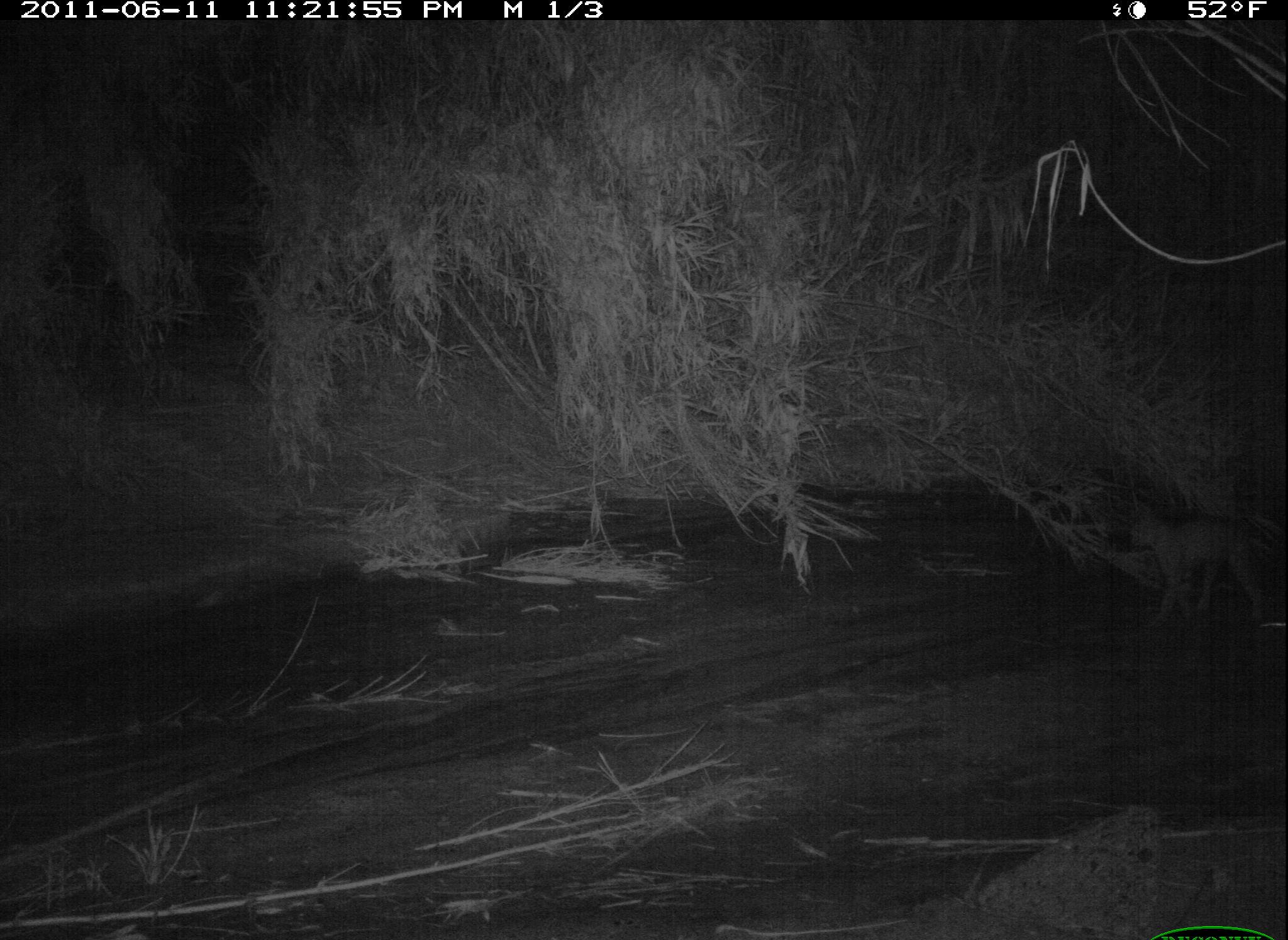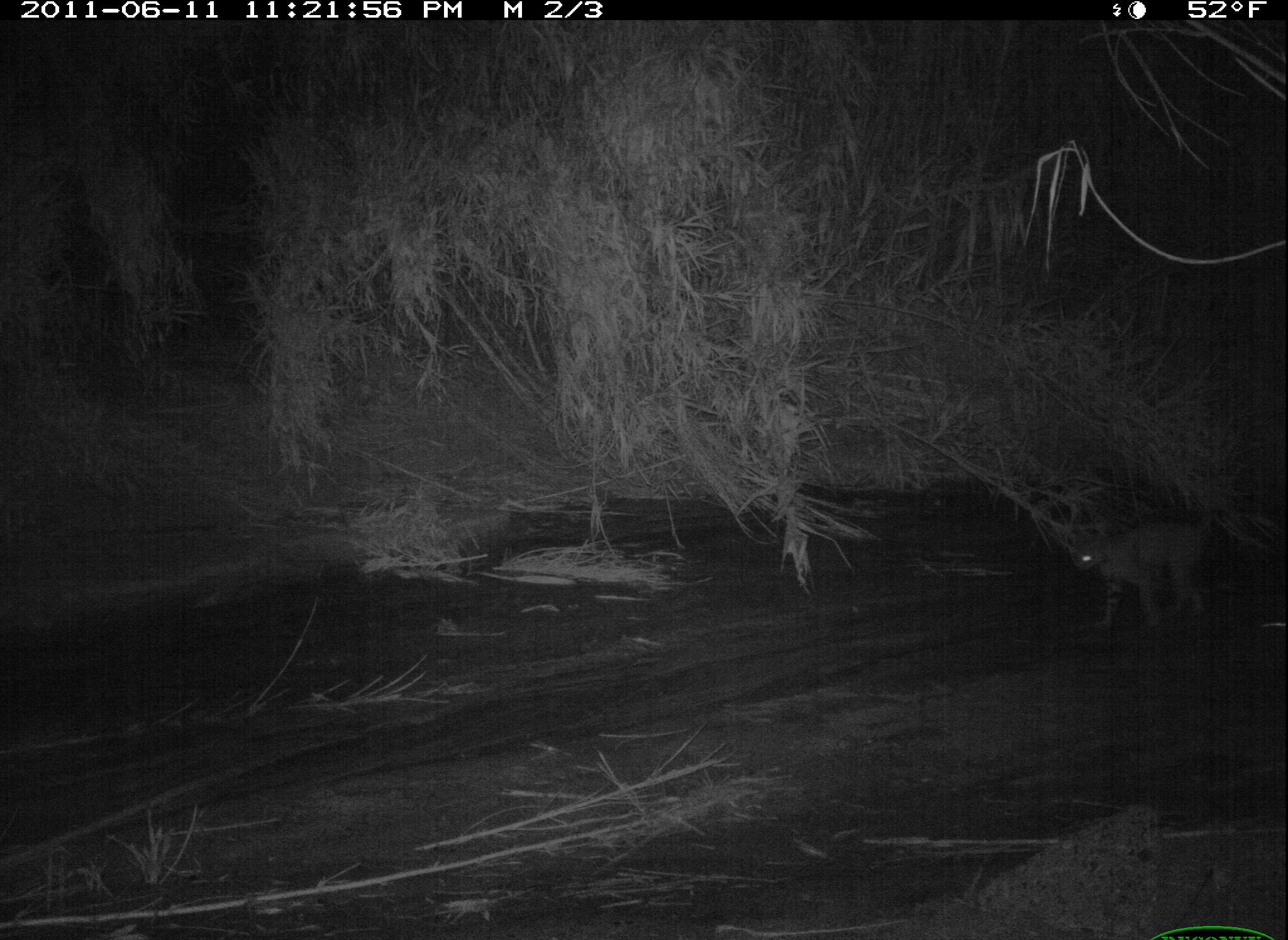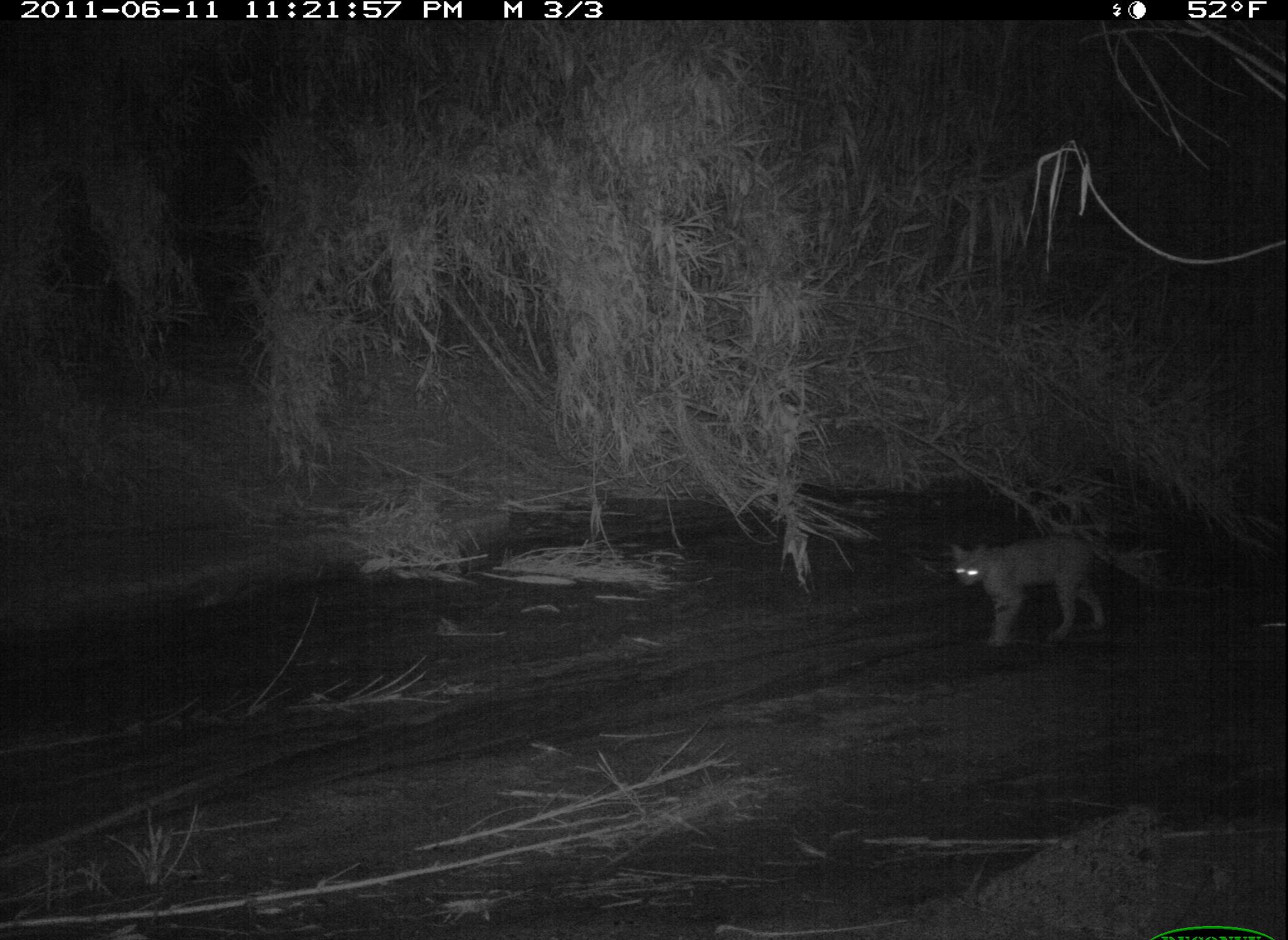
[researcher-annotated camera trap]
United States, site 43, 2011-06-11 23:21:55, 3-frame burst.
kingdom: Animalia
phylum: Chordata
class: Mammalia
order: Carnivora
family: Felidae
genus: Lynx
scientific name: Lynx rufus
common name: bobcat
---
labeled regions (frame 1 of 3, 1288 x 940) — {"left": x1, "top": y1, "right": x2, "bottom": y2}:
bobcat: {"left": 1121, "top": 495, "right": 1272, "bottom": 628}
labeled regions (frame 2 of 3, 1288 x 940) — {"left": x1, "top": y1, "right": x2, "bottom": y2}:
bobcat: {"left": 1064, "top": 500, "right": 1221, "bottom": 636}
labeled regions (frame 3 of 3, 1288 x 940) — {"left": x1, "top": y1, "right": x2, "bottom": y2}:
bobcat: {"left": 939, "top": 521, "right": 1117, "bottom": 651}